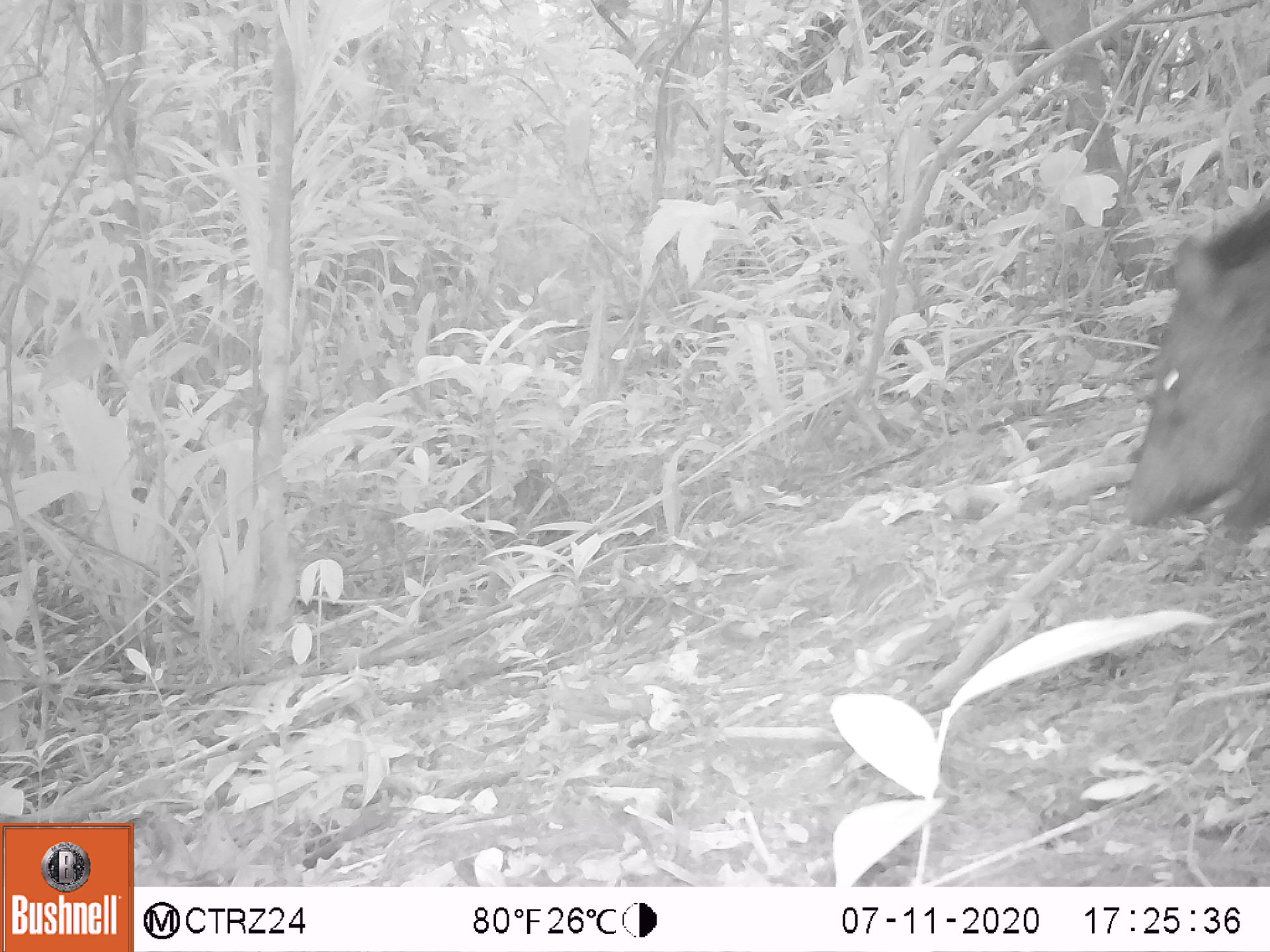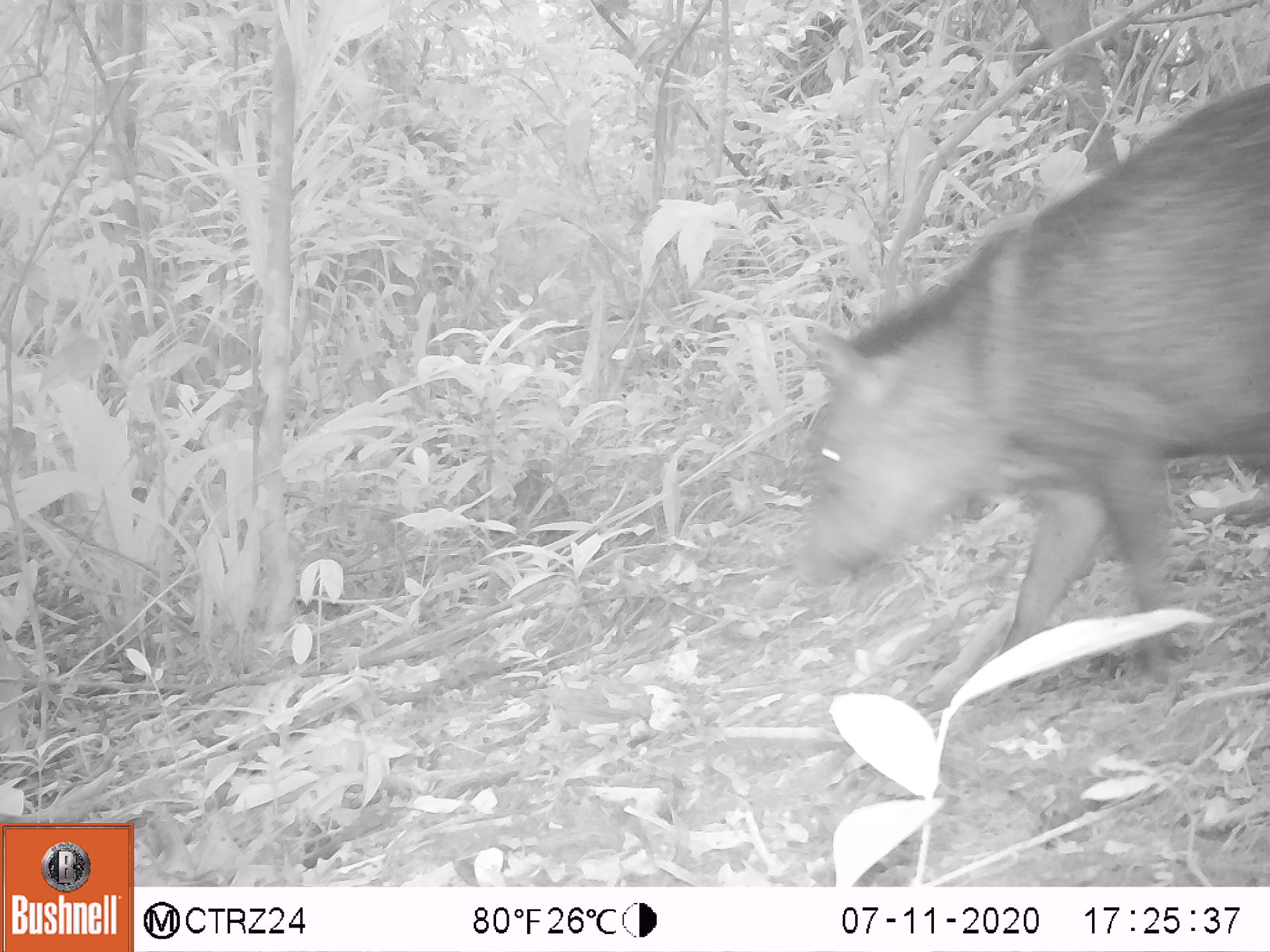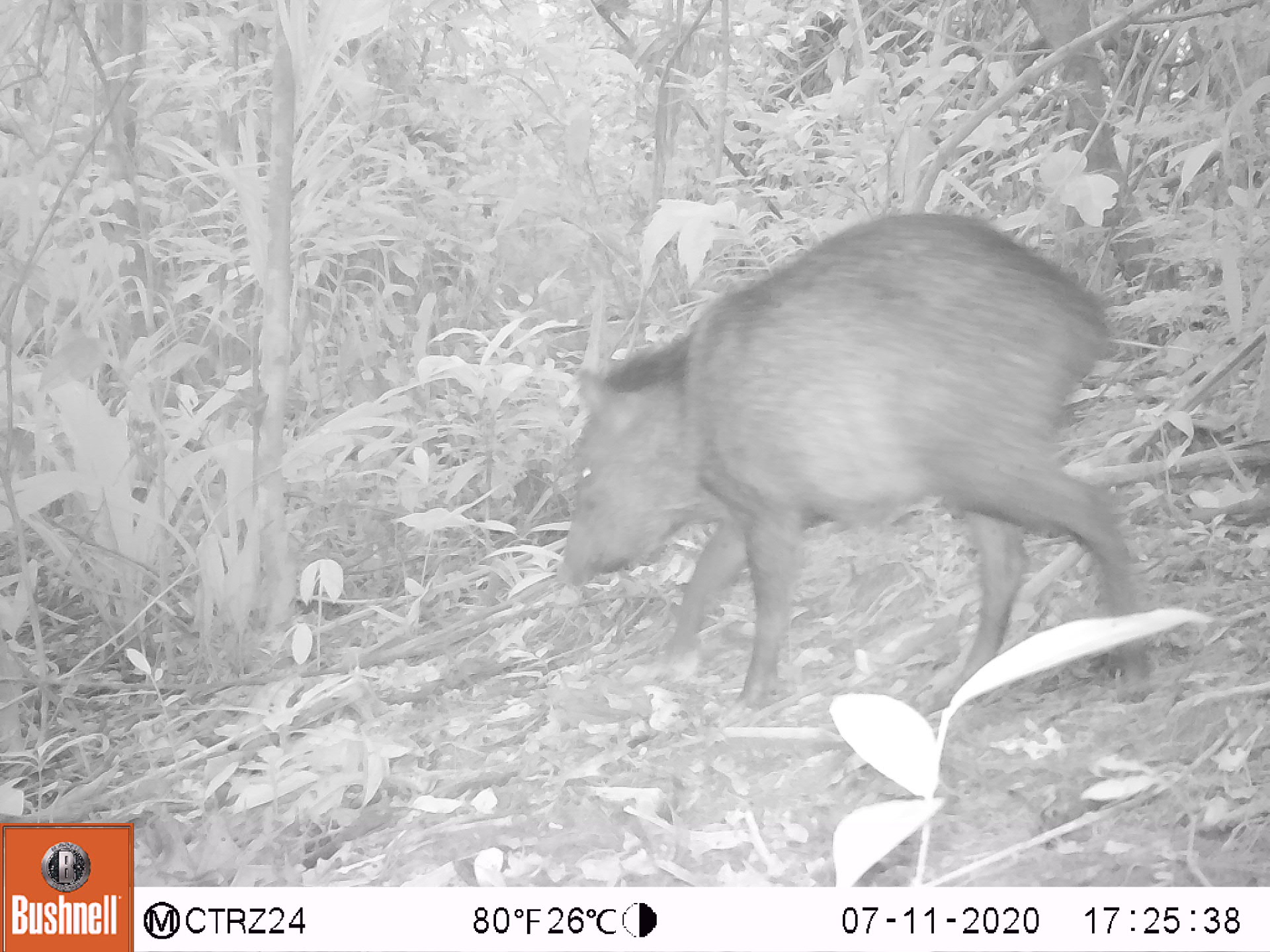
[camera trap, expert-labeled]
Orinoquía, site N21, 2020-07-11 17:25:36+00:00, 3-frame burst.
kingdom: Animalia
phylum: Chordata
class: Mammalia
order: Artiodactyla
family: Tayassuidae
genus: Pecari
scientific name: Pecari tajacu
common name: collared peccary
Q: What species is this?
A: Collared peccary (Pecari tajacu).